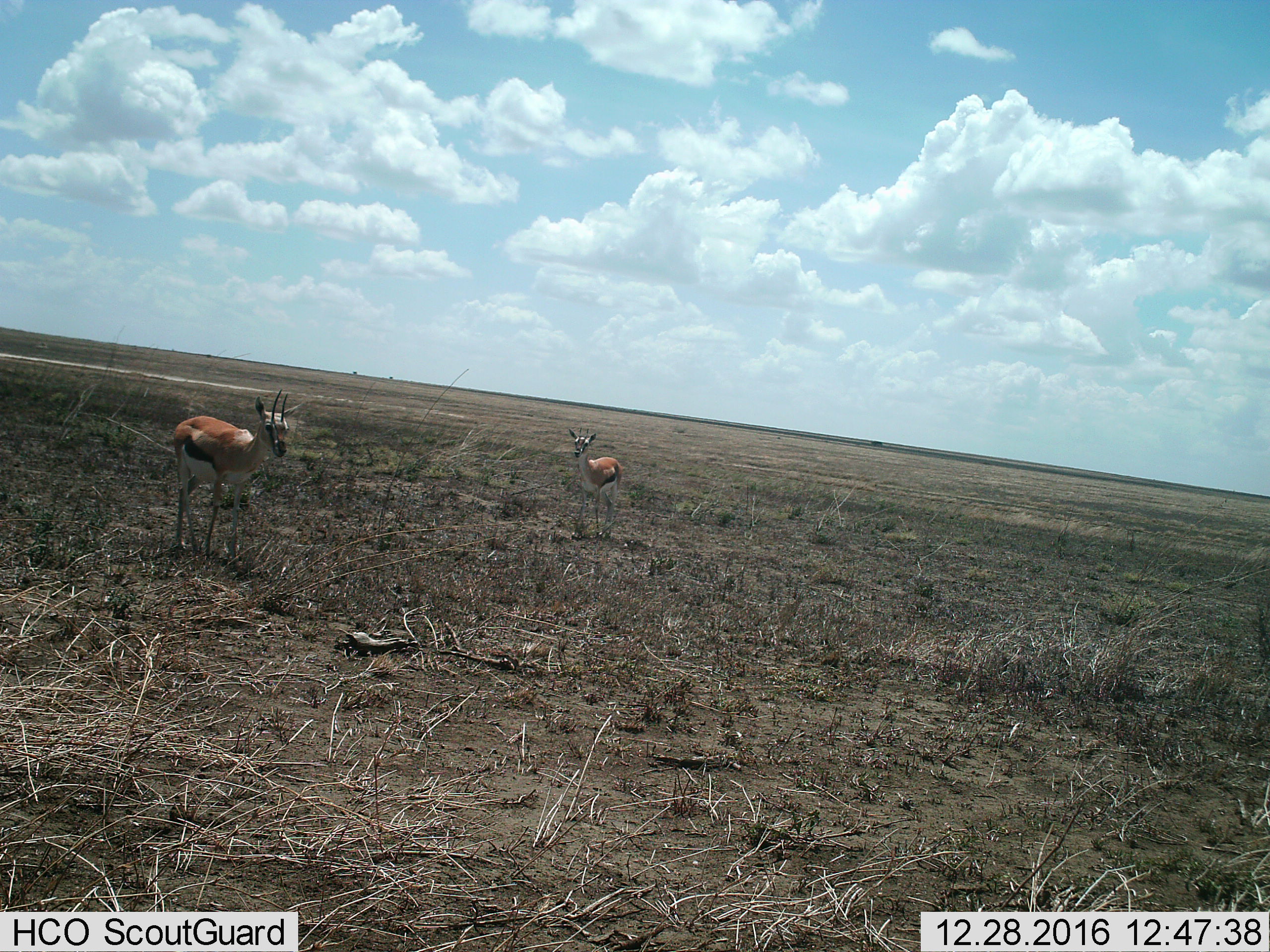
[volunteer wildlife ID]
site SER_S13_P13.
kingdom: Animalia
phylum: Chordata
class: Mammalia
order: Artiodactyla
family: Bovidae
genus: Eudorcas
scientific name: Eudorcas thomsonii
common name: thomson's gazelle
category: gazellethomsons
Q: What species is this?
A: Gazellethomsons (thomson's gazelle) (Eudorcas thomsonii).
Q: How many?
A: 2.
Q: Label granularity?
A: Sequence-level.